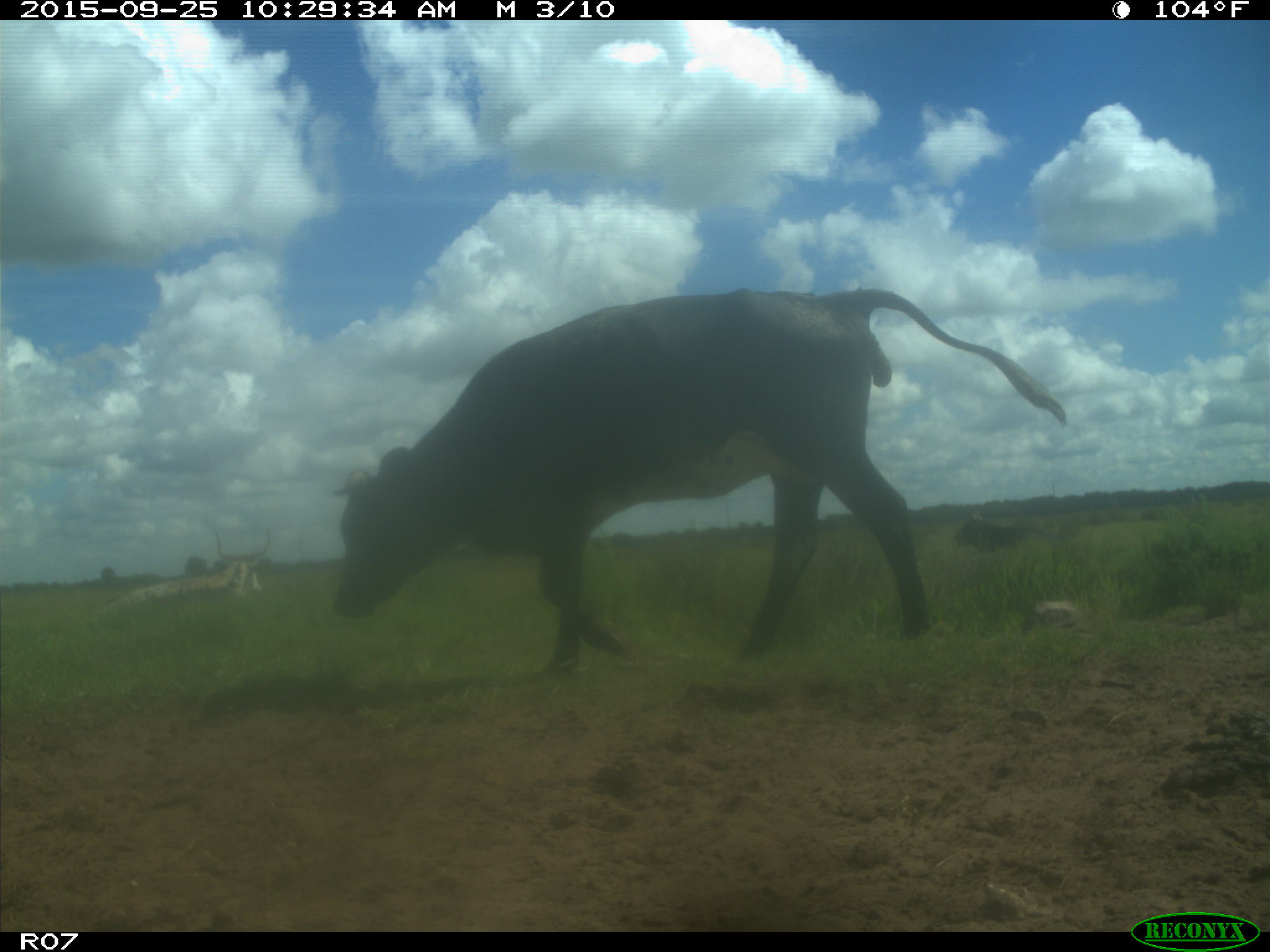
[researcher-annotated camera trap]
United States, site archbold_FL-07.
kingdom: Animalia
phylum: Chordata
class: Mammalia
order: Artiodactyla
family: Bovidae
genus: Bos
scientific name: Bos taurus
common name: domestic cow